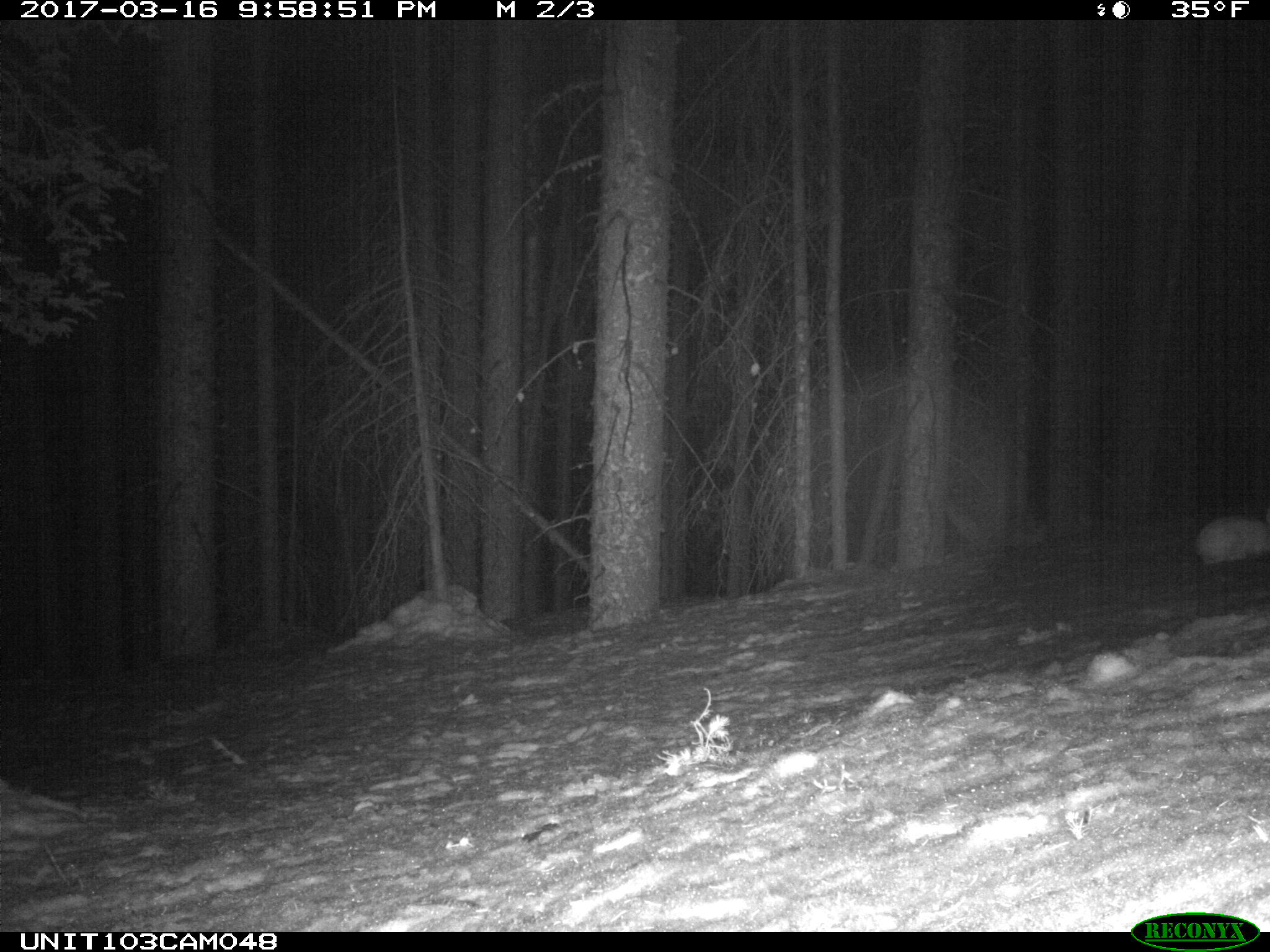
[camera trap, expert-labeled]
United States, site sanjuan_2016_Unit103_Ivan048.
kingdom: Animalia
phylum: Chordata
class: Mammalia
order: Lagomorpha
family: Leporidae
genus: Lepus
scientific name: Lepus americanus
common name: snowshoe hare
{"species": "Lepus americanus (snowshoe hare)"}